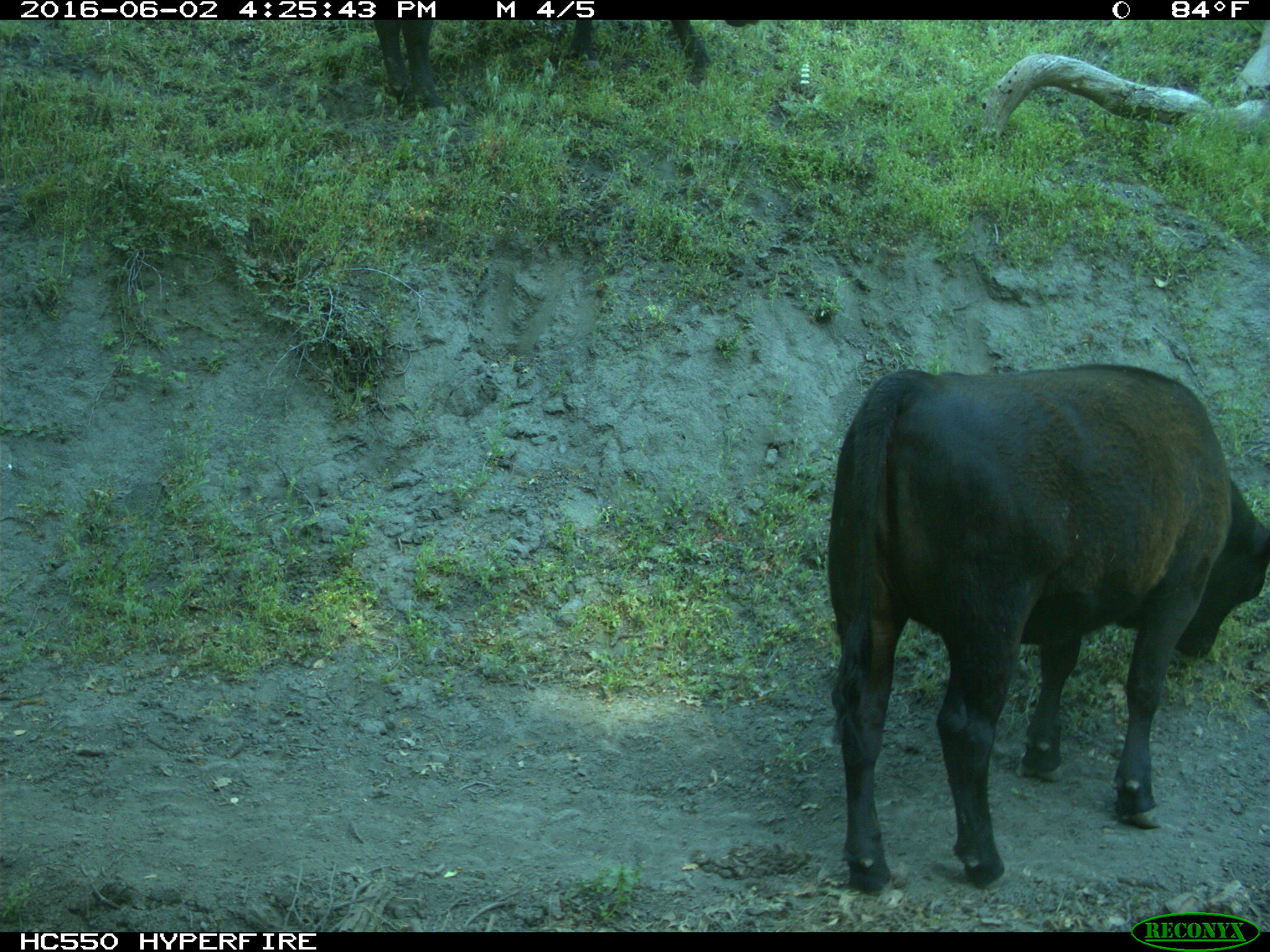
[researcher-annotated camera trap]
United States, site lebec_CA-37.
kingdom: Animalia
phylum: Chordata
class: Mammalia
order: Artiodactyla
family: Bovidae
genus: Bos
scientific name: Bos taurus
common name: domestic cow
Bos taurus (domestic cow).